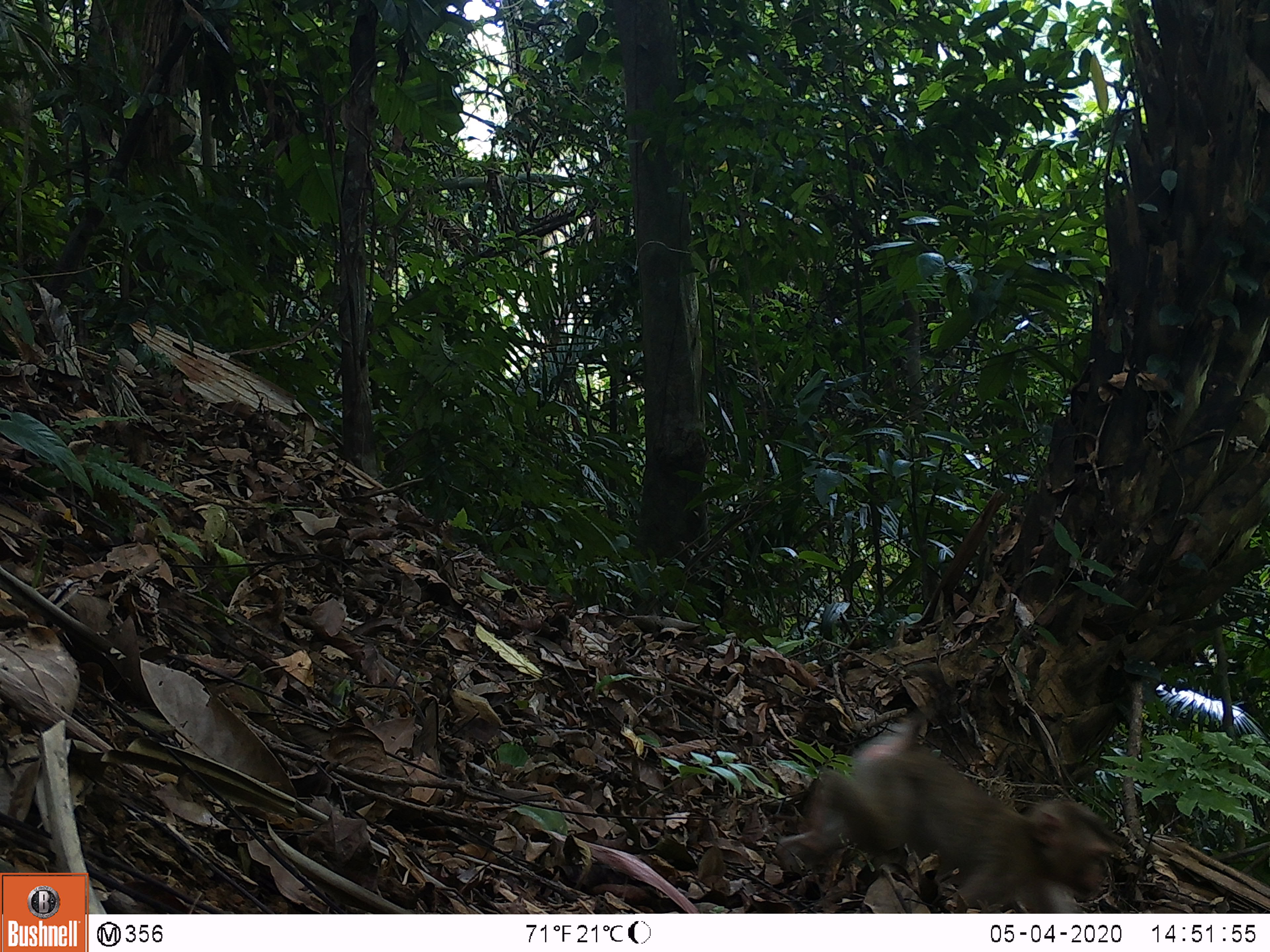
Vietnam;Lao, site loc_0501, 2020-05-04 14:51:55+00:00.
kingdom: Animalia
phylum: Chordata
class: Mammalia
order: Primates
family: Cercopithecidae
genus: Macaca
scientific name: Macaca nemestrina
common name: pig-tailed macaque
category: pig tailed macaque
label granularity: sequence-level